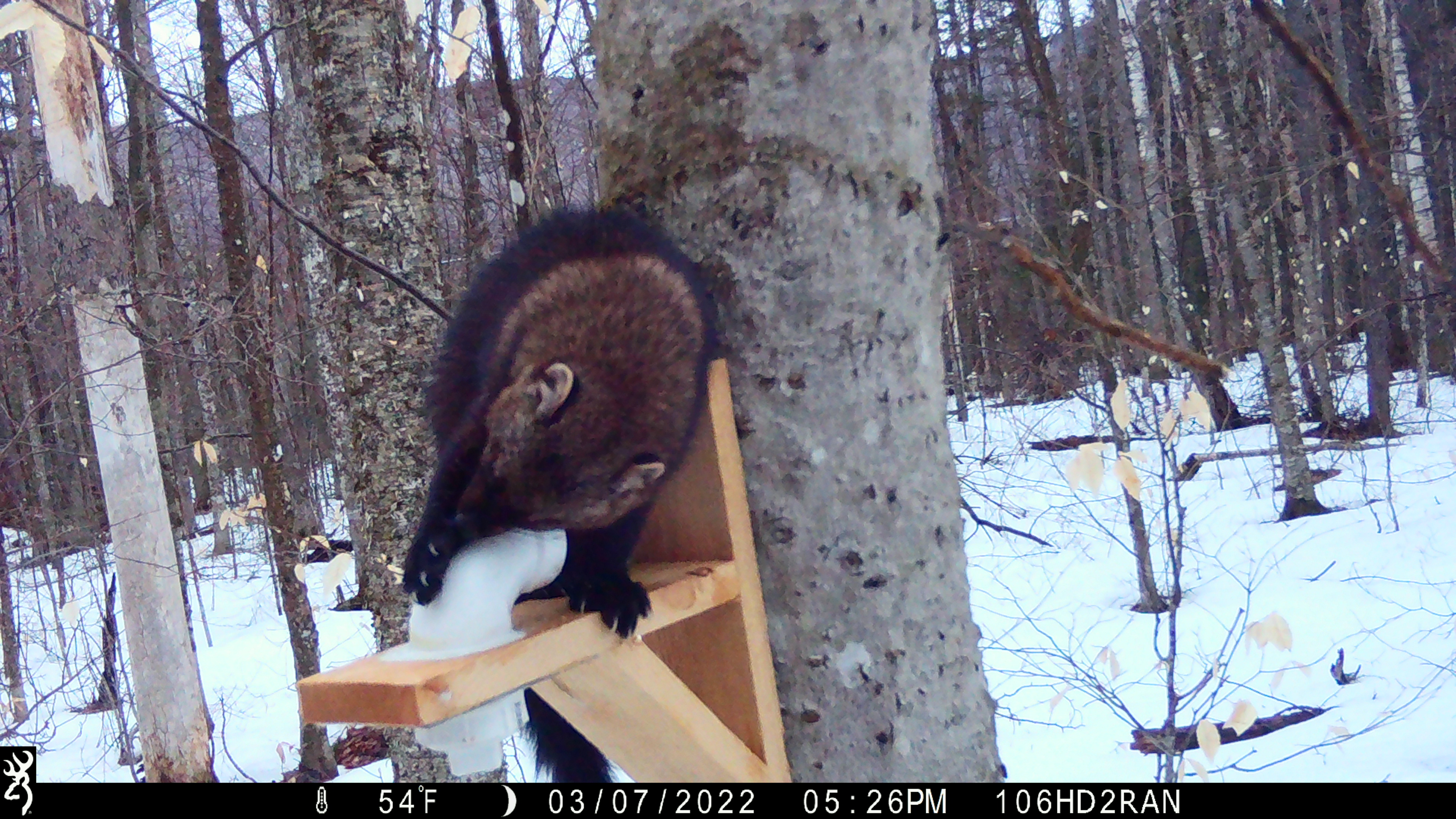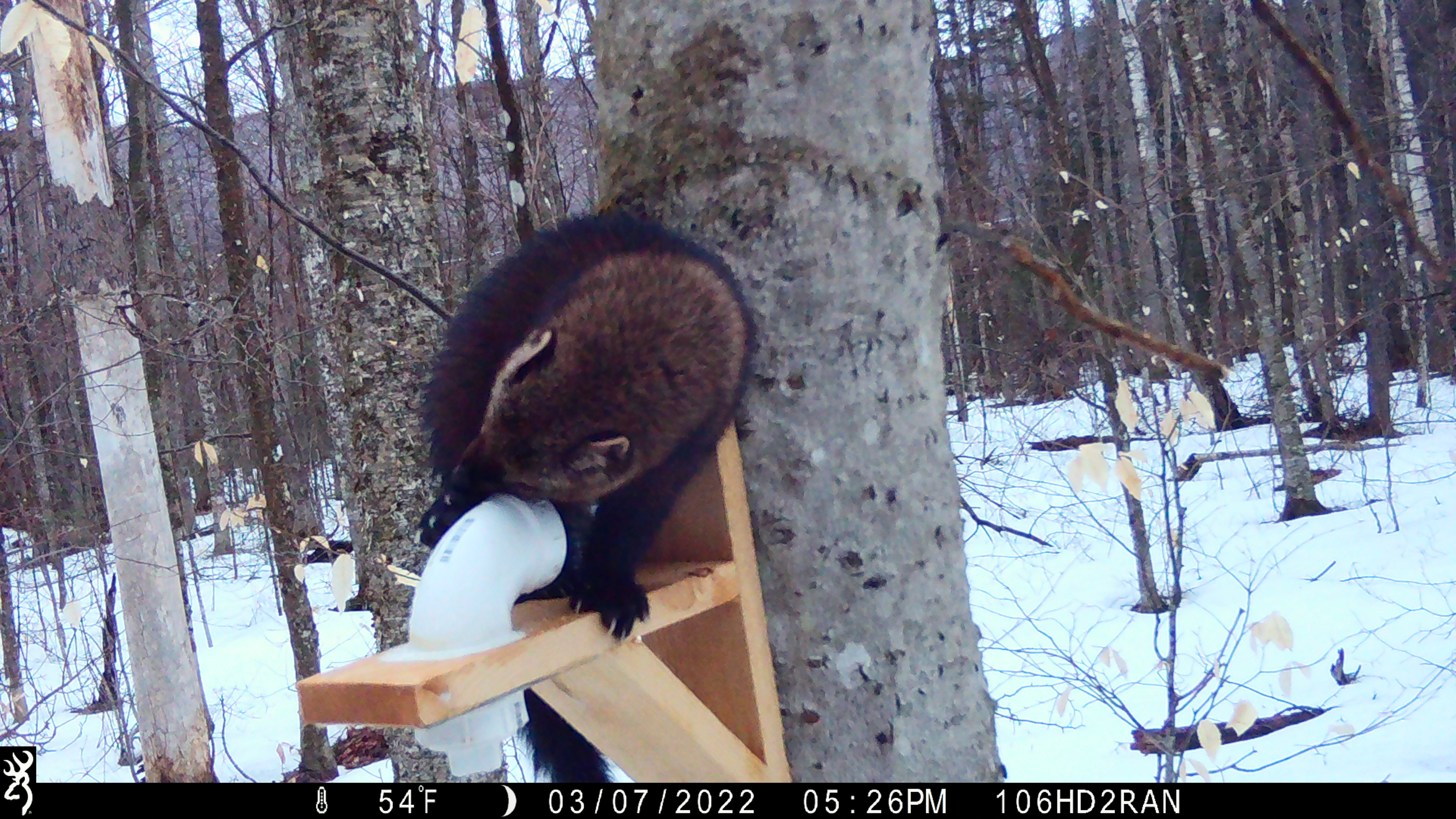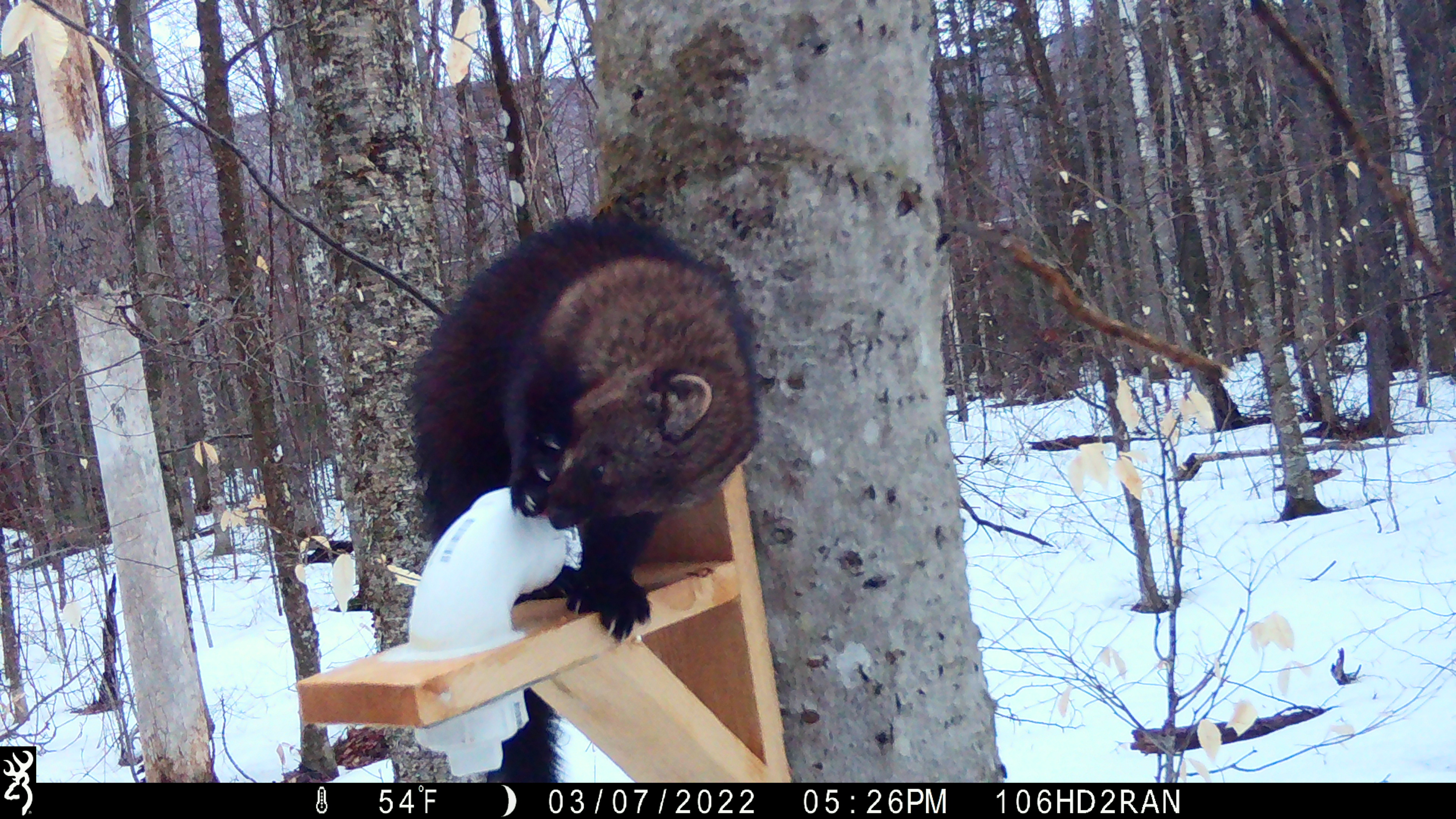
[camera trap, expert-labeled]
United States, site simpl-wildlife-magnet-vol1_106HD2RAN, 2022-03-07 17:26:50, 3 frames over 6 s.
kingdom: Animalia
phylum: Chordata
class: Mammalia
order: Carnivora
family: Mustelidae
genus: Pekania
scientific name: Pekania pennanti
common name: fisher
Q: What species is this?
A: Fisher (Pekania pennanti).